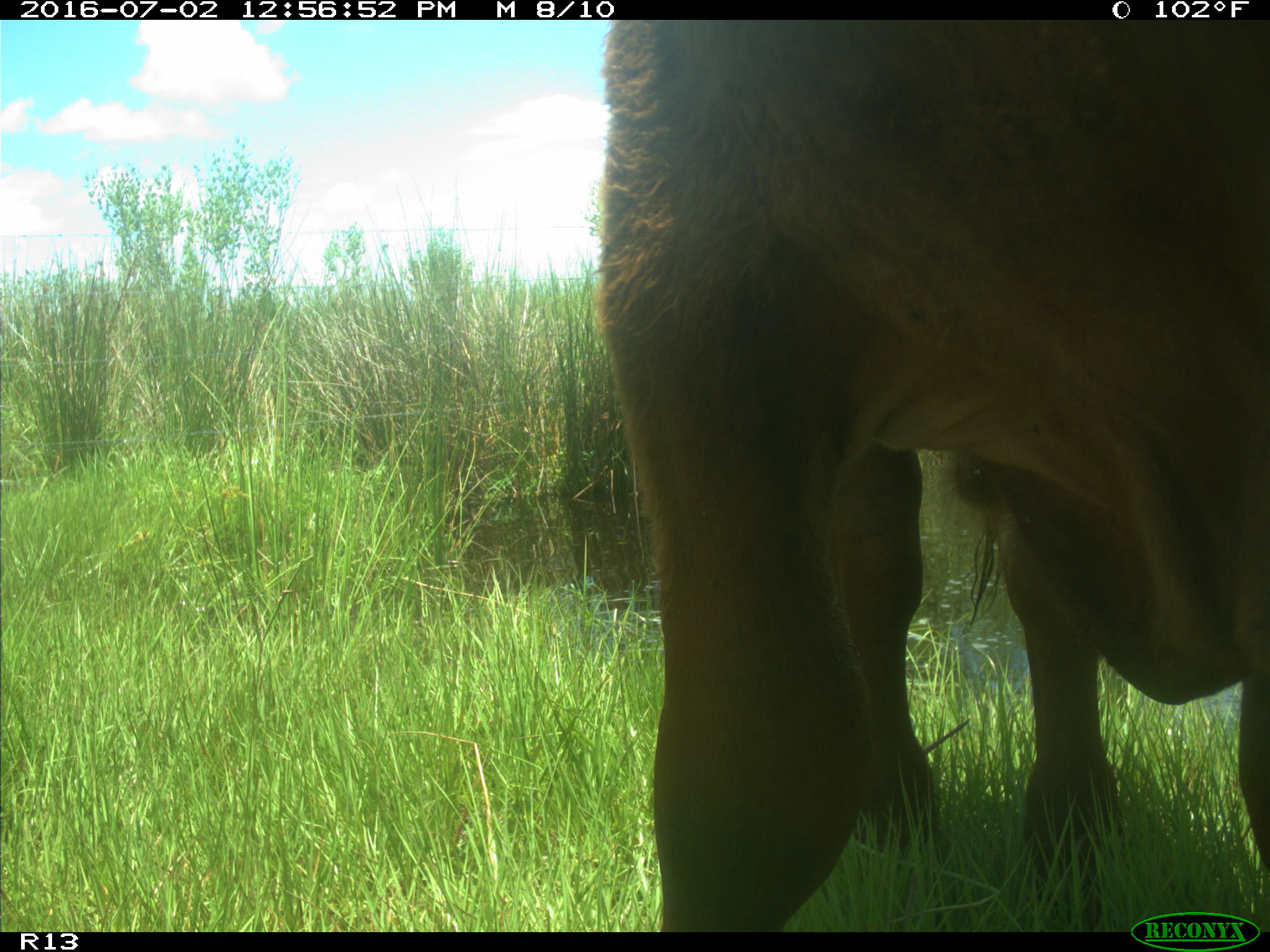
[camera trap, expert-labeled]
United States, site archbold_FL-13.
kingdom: Animalia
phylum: Chordata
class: Mammalia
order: Artiodactyla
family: Bovidae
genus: Bos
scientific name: Bos taurus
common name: domestic cow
Bos taurus (domestic cow).